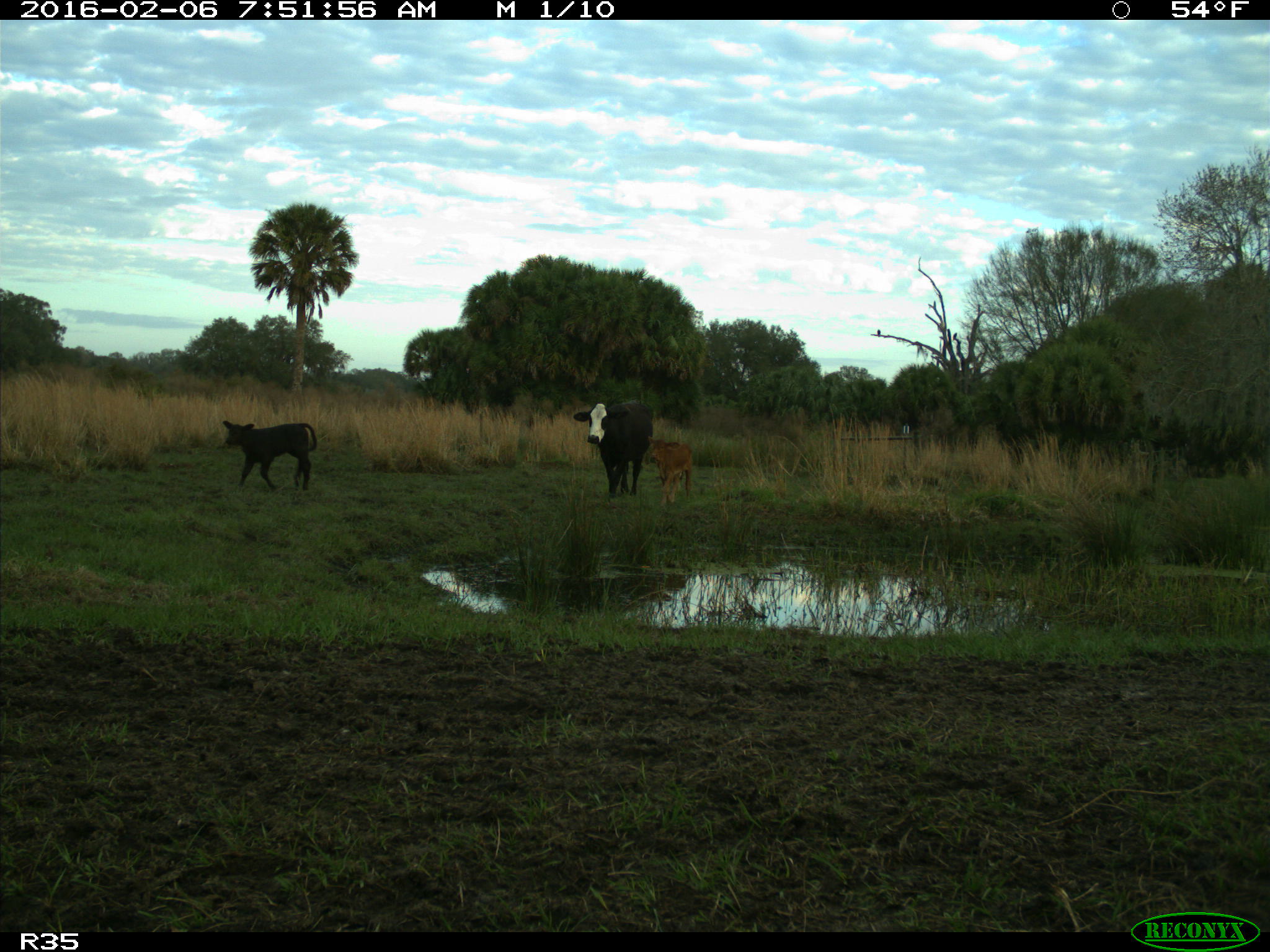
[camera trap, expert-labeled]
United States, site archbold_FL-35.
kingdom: Animalia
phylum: Chordata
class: Mammalia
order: Artiodactyla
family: Bovidae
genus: Bos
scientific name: Bos taurus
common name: domestic cow